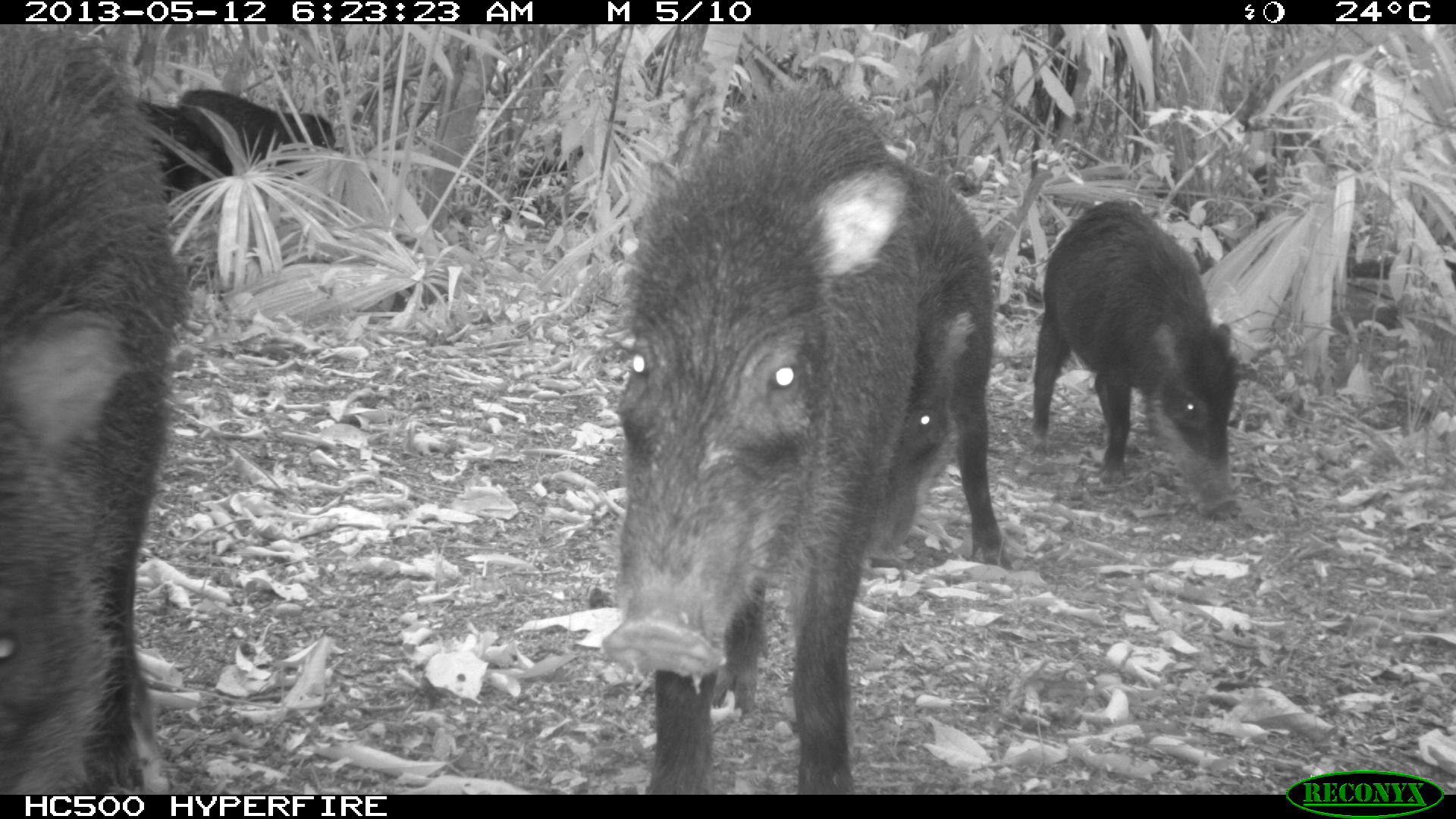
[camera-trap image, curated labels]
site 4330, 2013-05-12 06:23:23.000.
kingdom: Animalia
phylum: Chordata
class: Mammalia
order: Artiodactyla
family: Tayassuidae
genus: Tayassu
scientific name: Tayassu pecari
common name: white-lipped peccary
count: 5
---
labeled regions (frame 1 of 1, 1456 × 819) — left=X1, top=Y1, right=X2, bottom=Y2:
tayassu pecari: left=586, top=64, right=1012, bottom=793; left=0, top=22, right=198, bottom=793; left=1029, top=196, right=1247, bottom=520; left=175, top=87, right=340, bottom=167; left=130, top=94, right=238, bottom=195